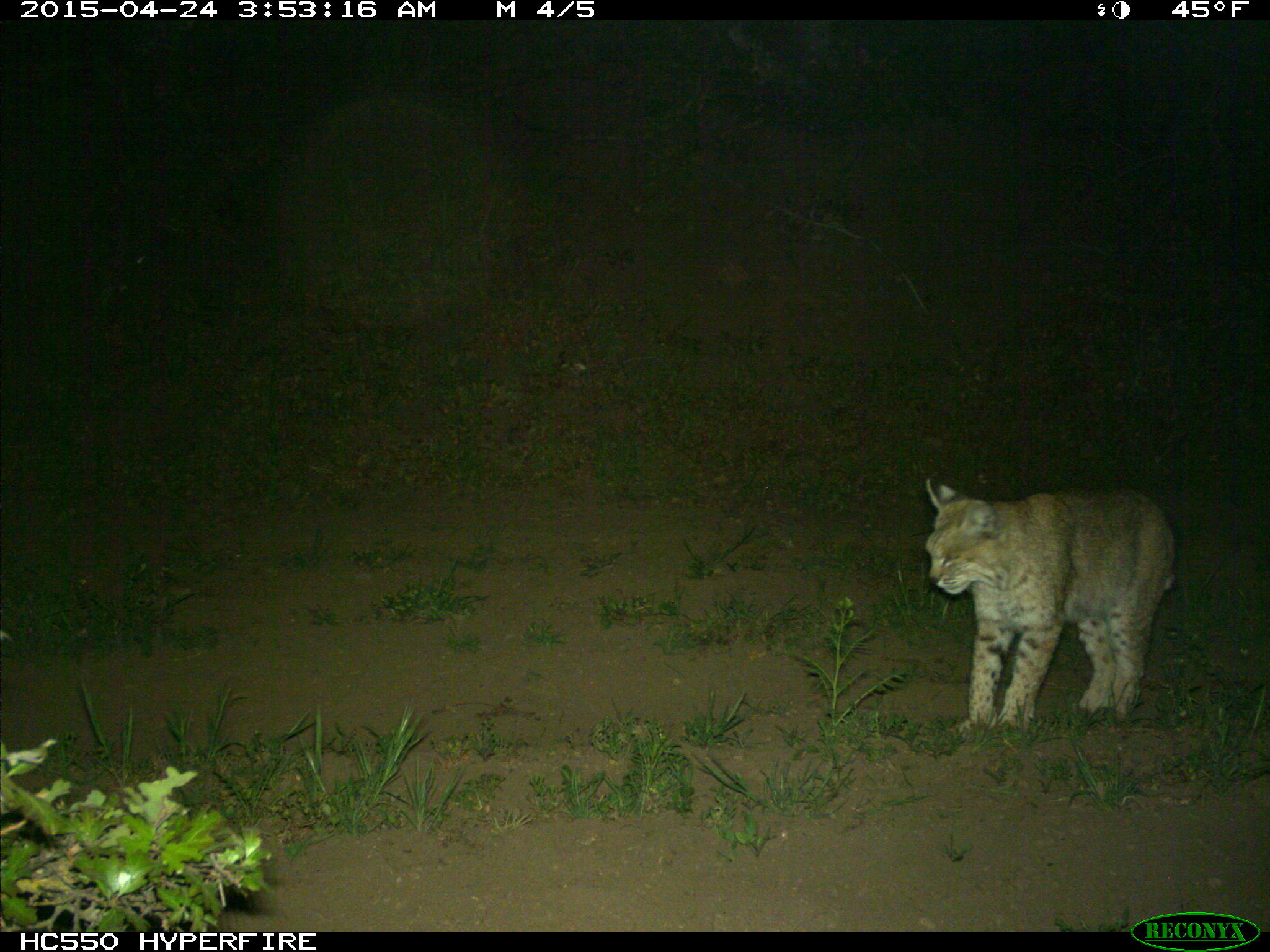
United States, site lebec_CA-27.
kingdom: Animalia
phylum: Chordata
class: Mammalia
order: Carnivora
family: Felidae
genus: Lynx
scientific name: Lynx rufus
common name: bobcat